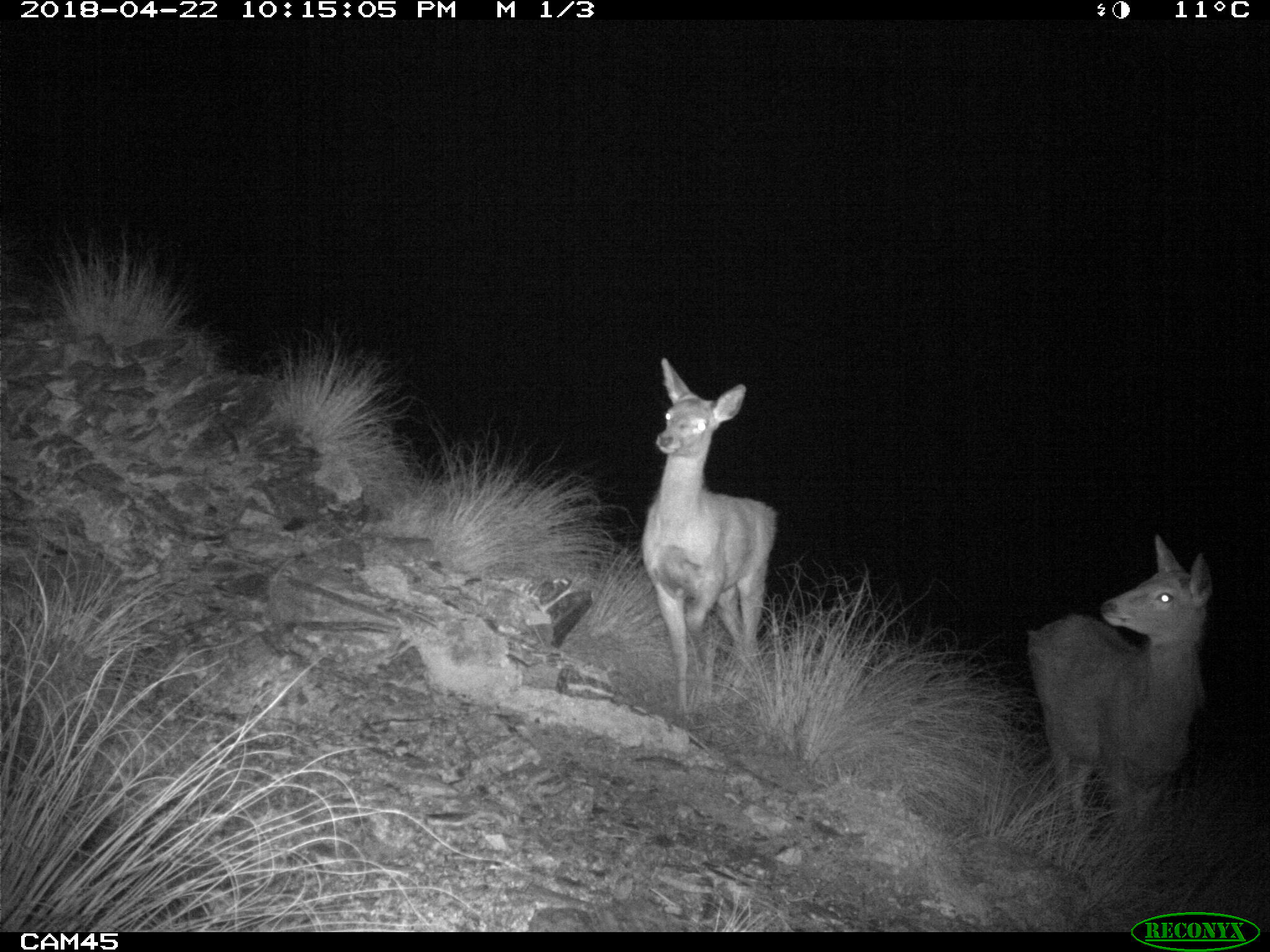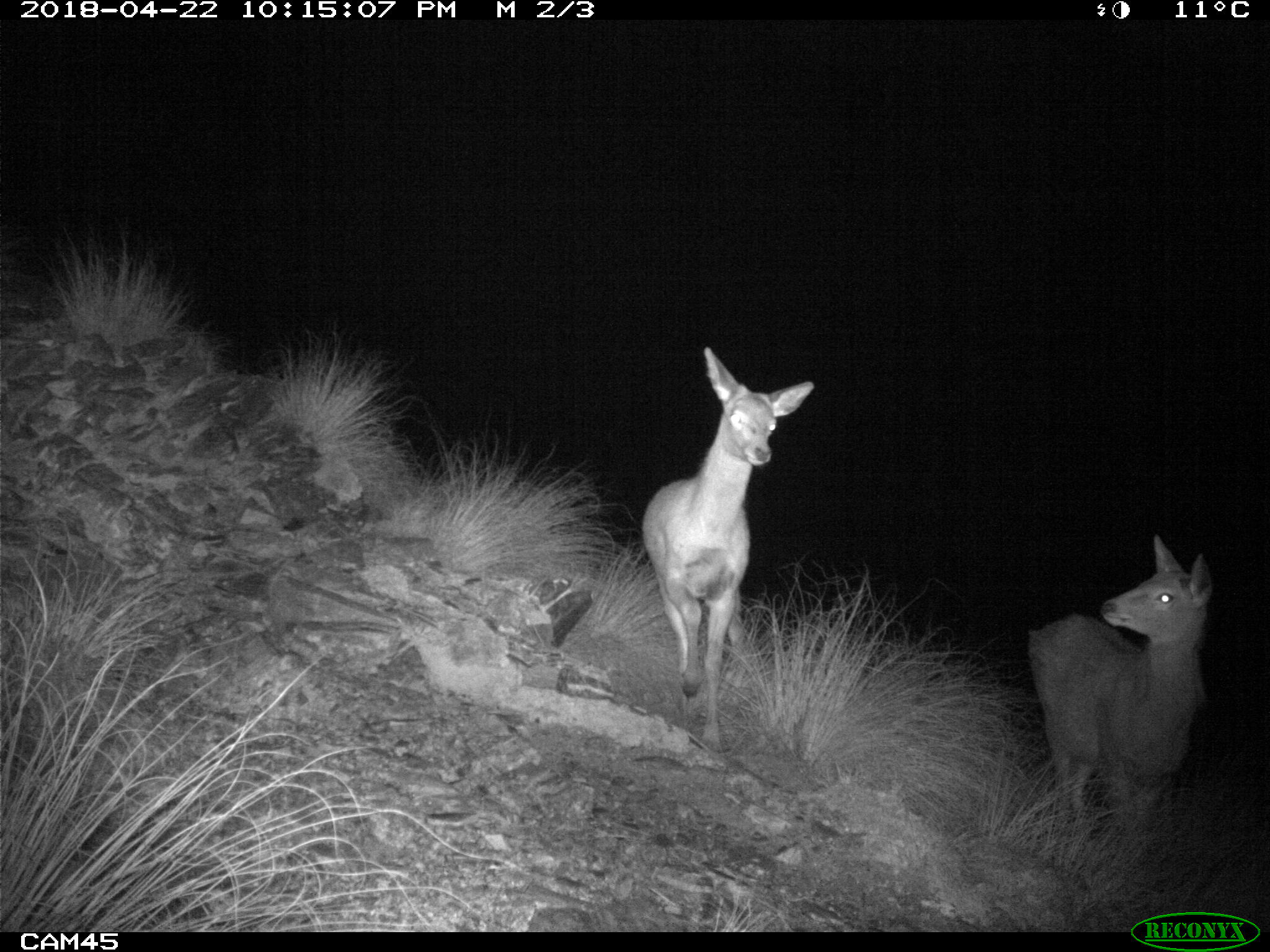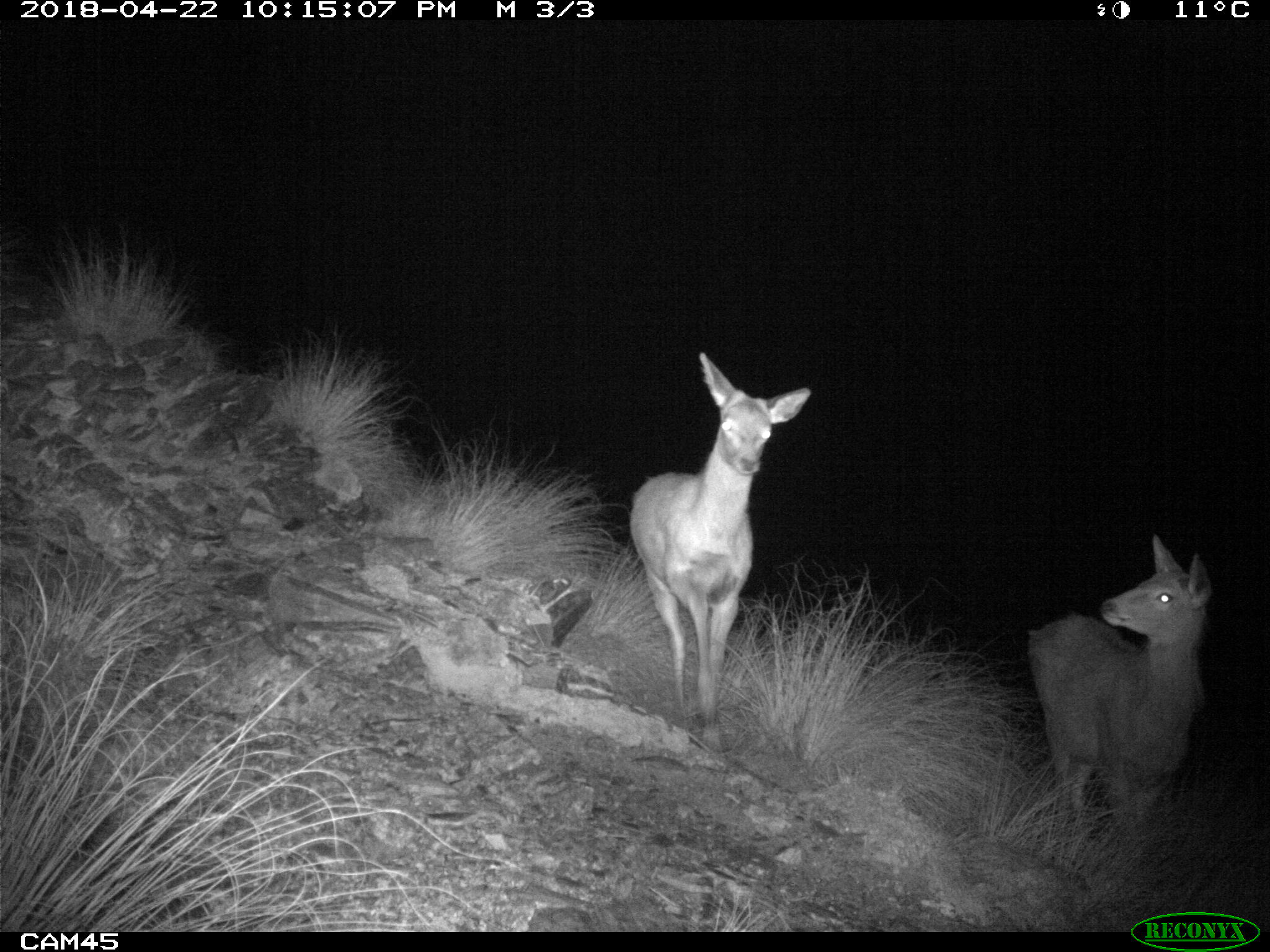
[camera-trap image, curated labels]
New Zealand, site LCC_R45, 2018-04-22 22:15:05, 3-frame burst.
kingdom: Animalia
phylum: Chordata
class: Mammalia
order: Artiodactyla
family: Cervidae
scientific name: Cervidae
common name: deer